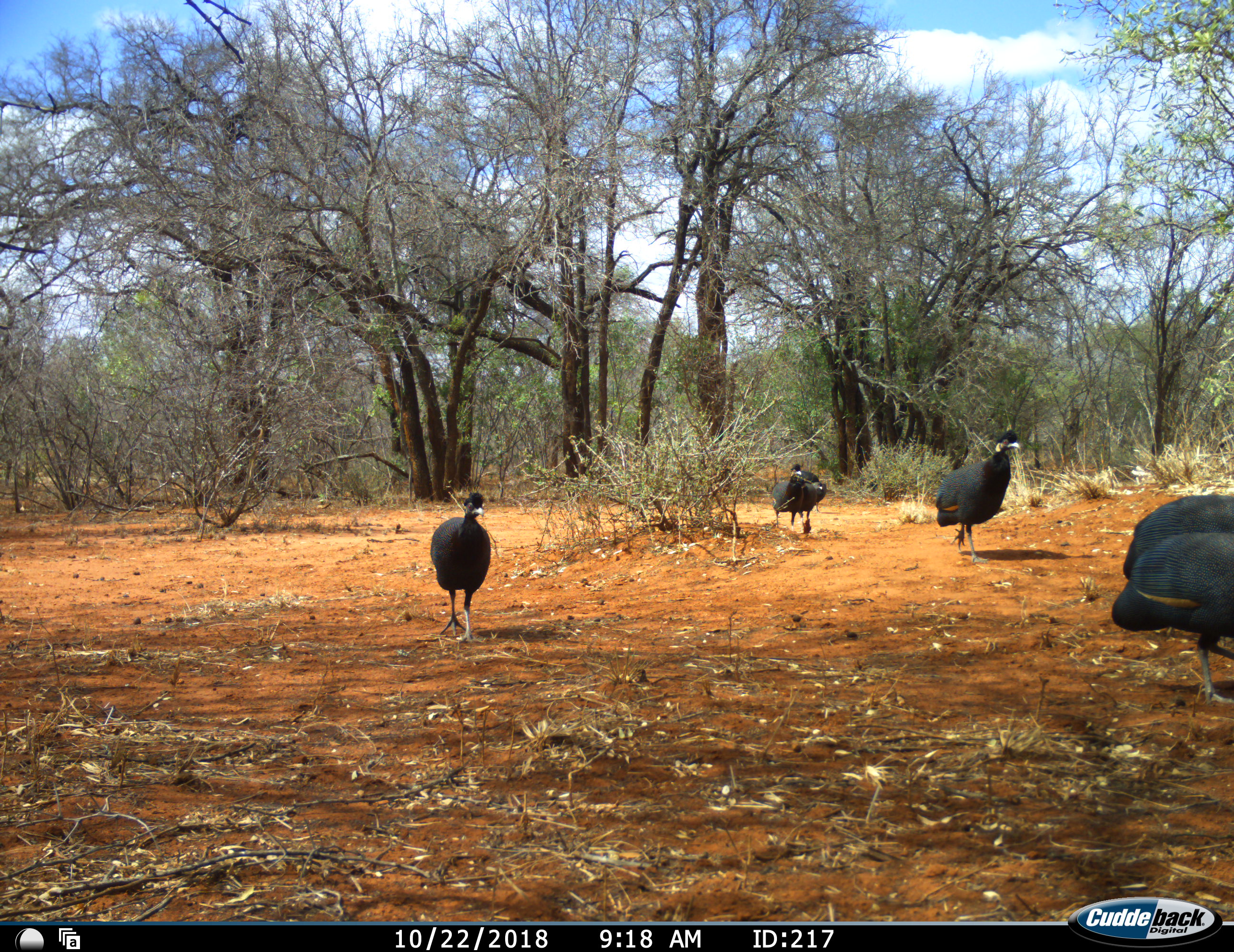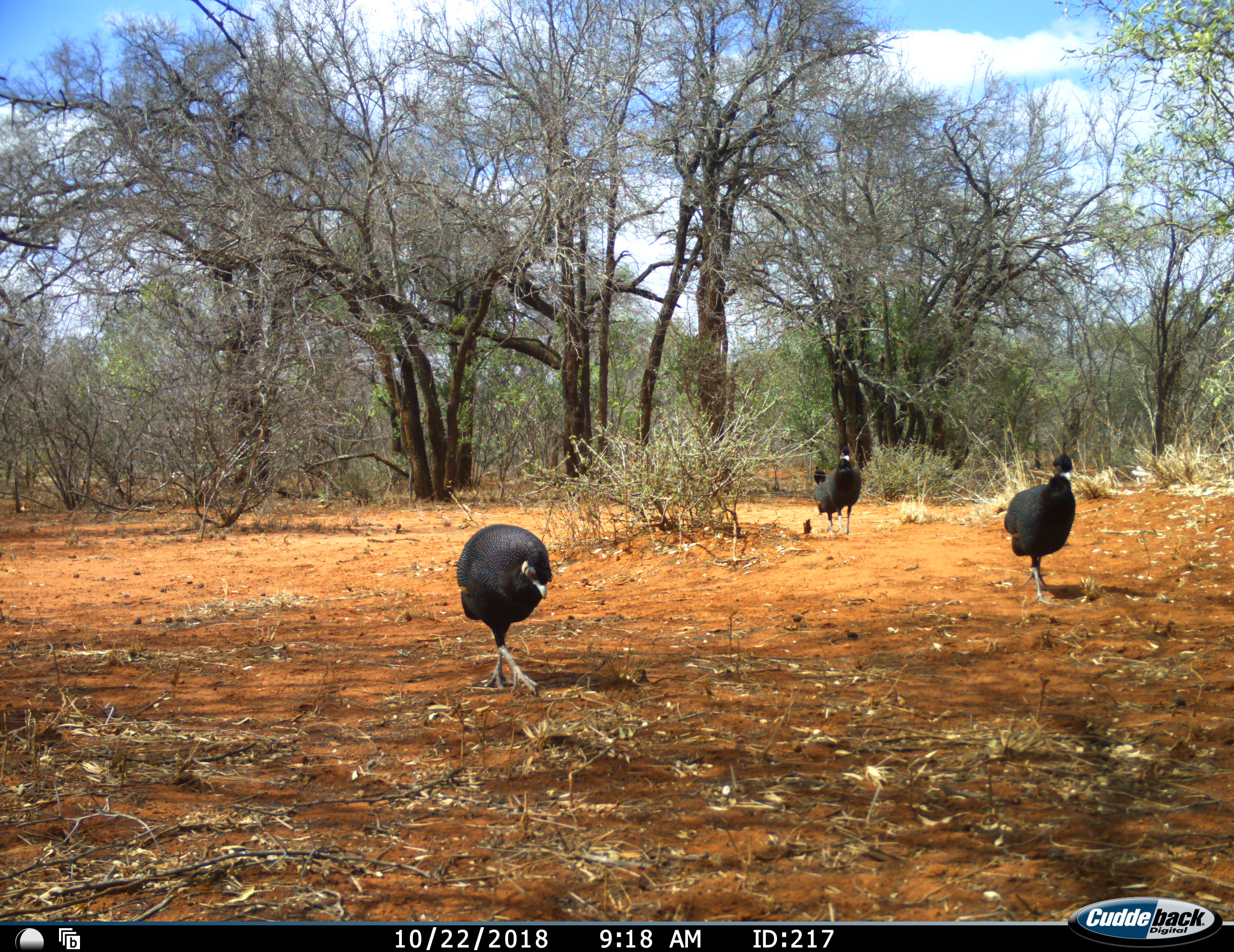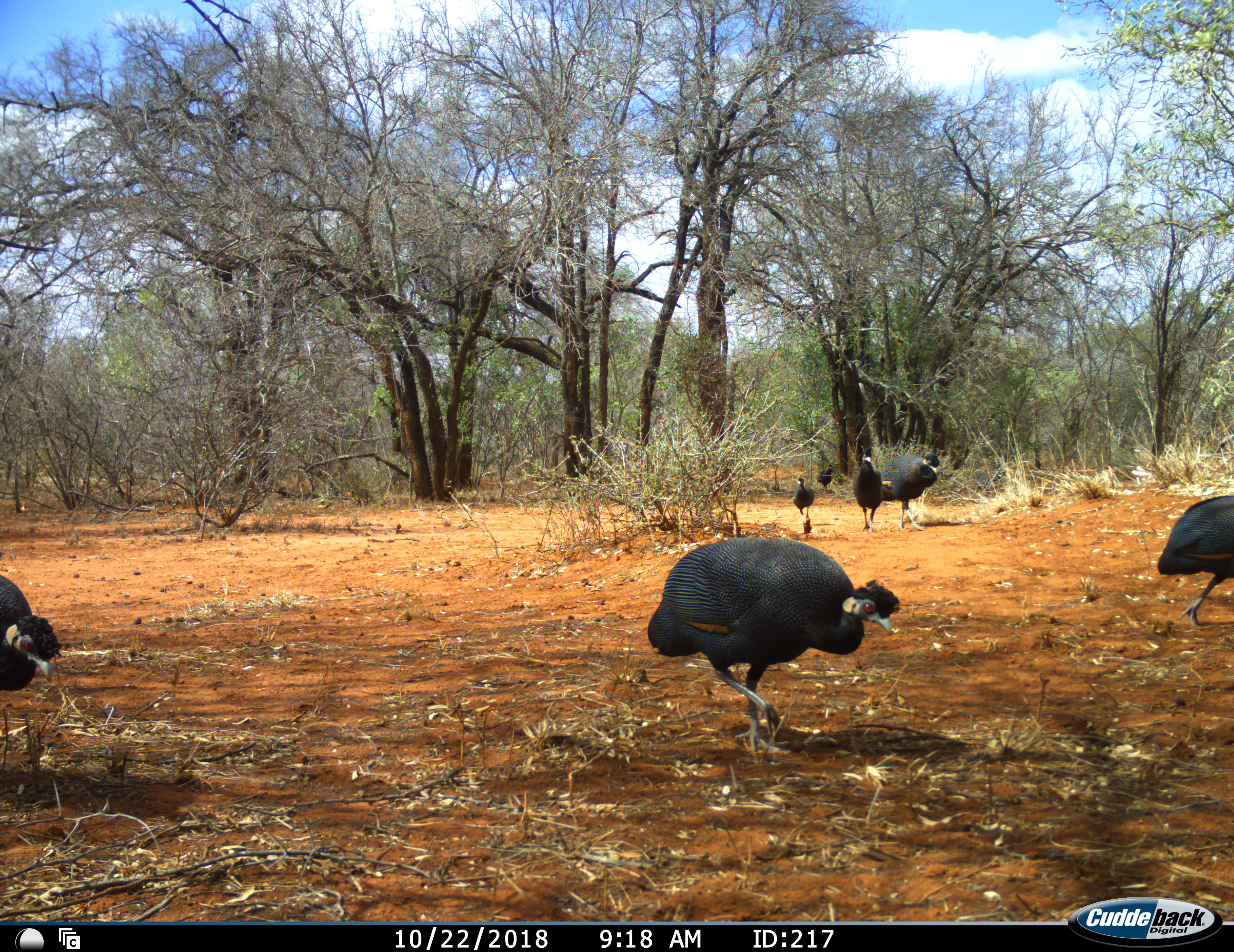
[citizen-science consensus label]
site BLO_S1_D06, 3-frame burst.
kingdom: Animalia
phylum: Chordata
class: Aves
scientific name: Aves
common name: bird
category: birdother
Birdother (bird) (Aves), count 7. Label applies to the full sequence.